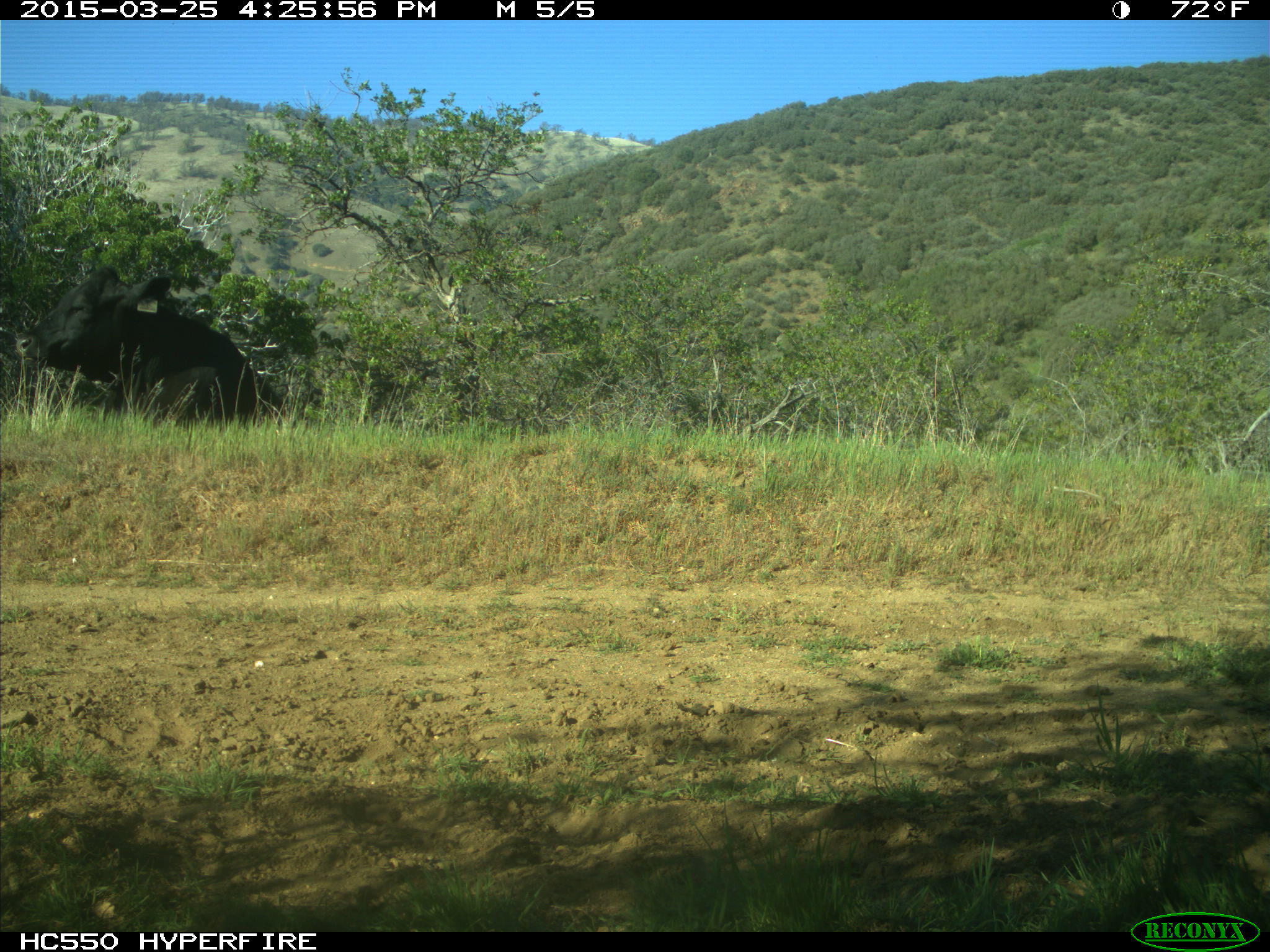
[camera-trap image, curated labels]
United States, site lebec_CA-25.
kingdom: Animalia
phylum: Chordata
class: Mammalia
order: Artiodactyla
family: Bovidae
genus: Bos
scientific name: Bos taurus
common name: domestic cow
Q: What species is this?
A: Bos taurus (domestic cow).